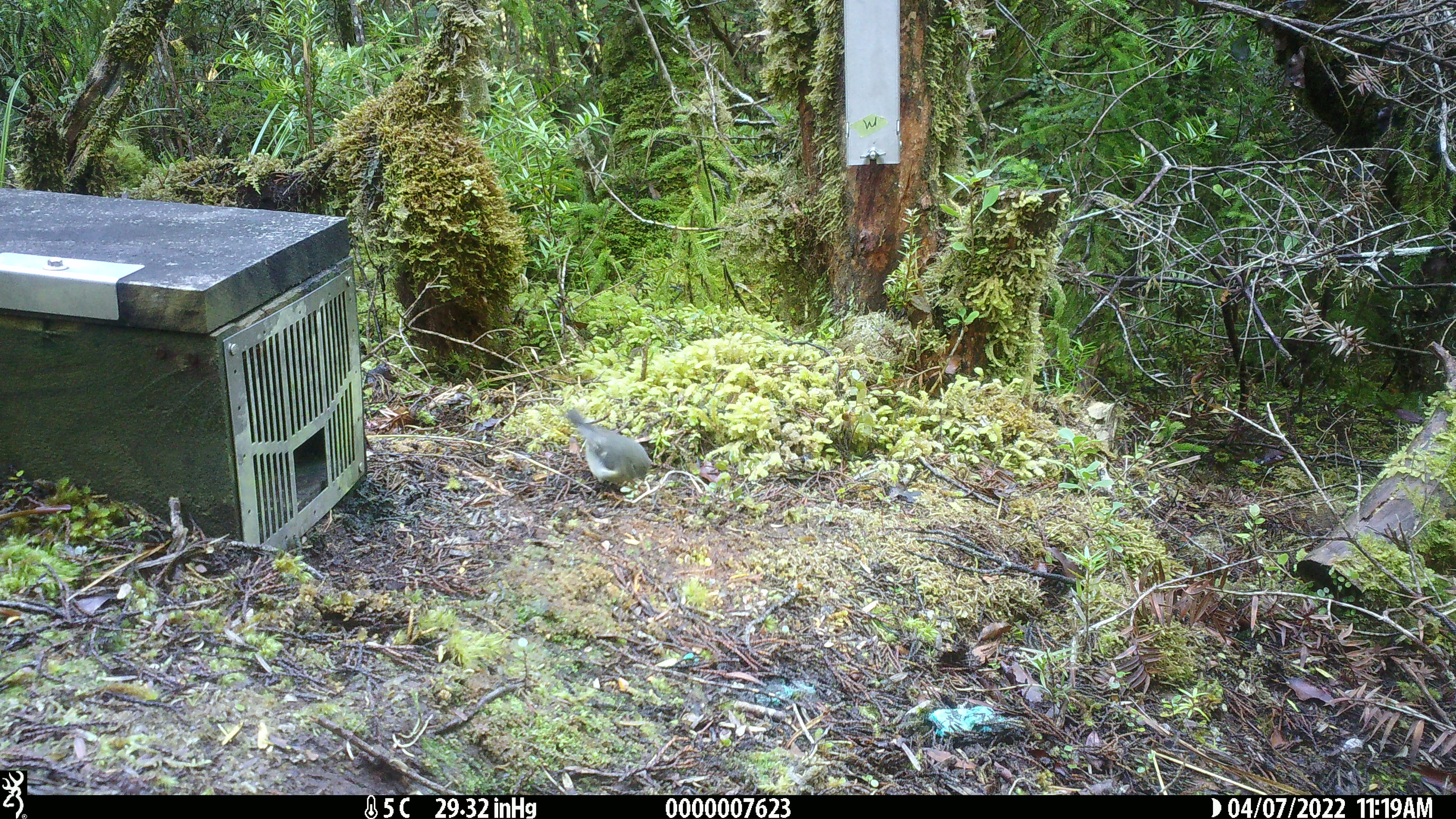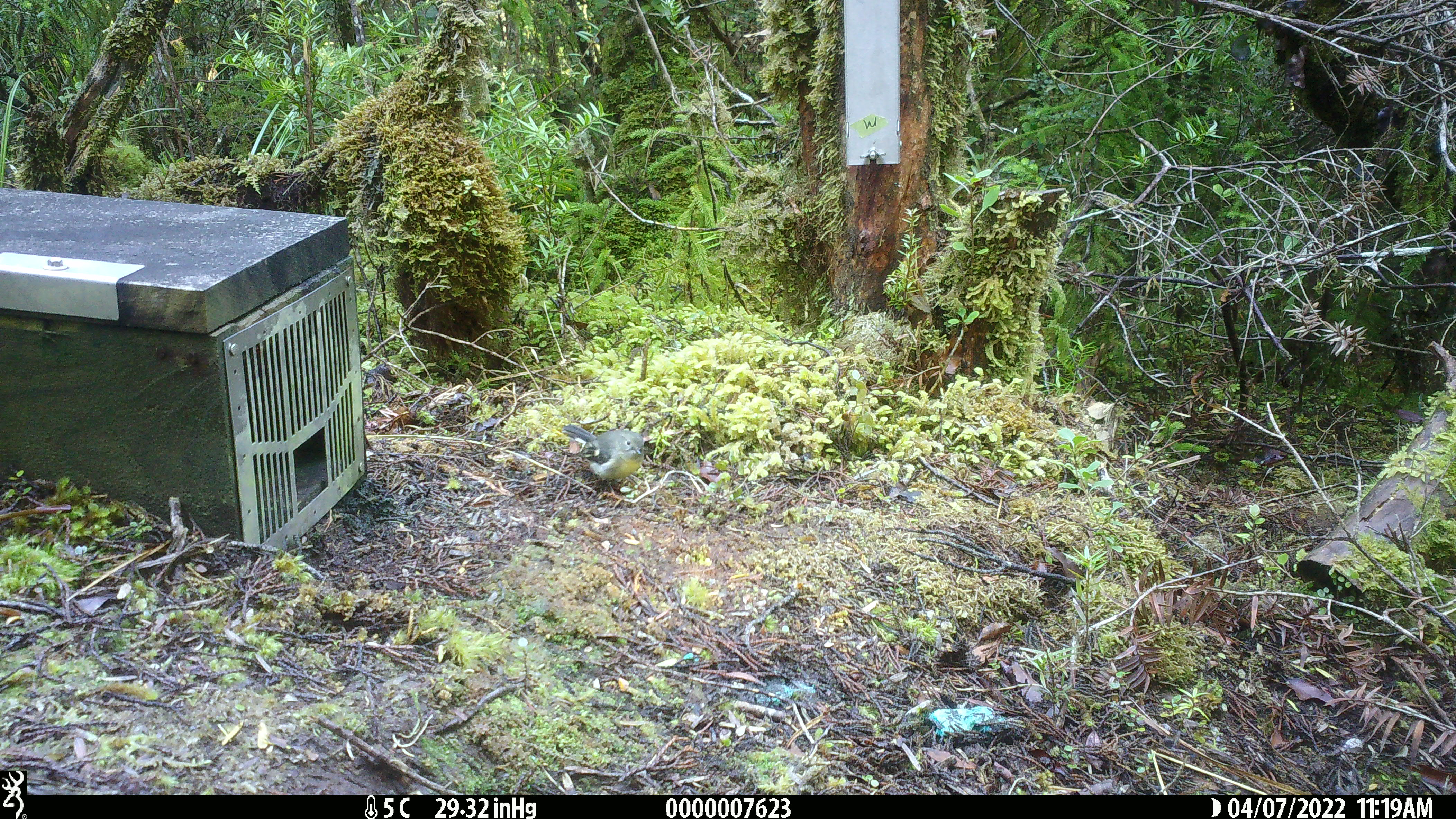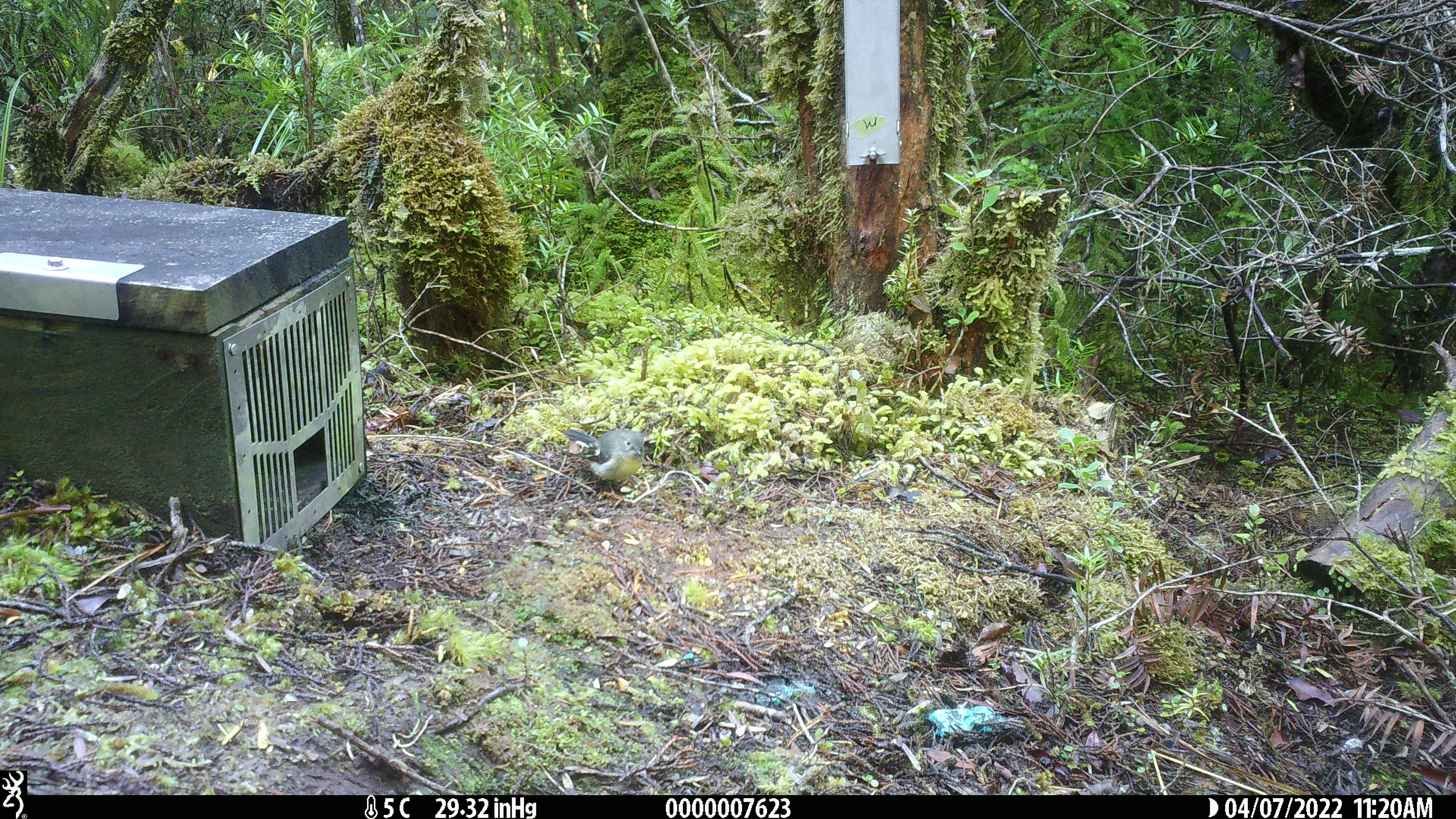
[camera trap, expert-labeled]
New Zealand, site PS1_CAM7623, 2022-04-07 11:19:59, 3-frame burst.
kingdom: Animalia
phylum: Chordata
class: Aves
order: Passeriformes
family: Petroicidae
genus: Petroica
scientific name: Petroica macrocephala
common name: tomtit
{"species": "tomtit (Petroica macrocephala)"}